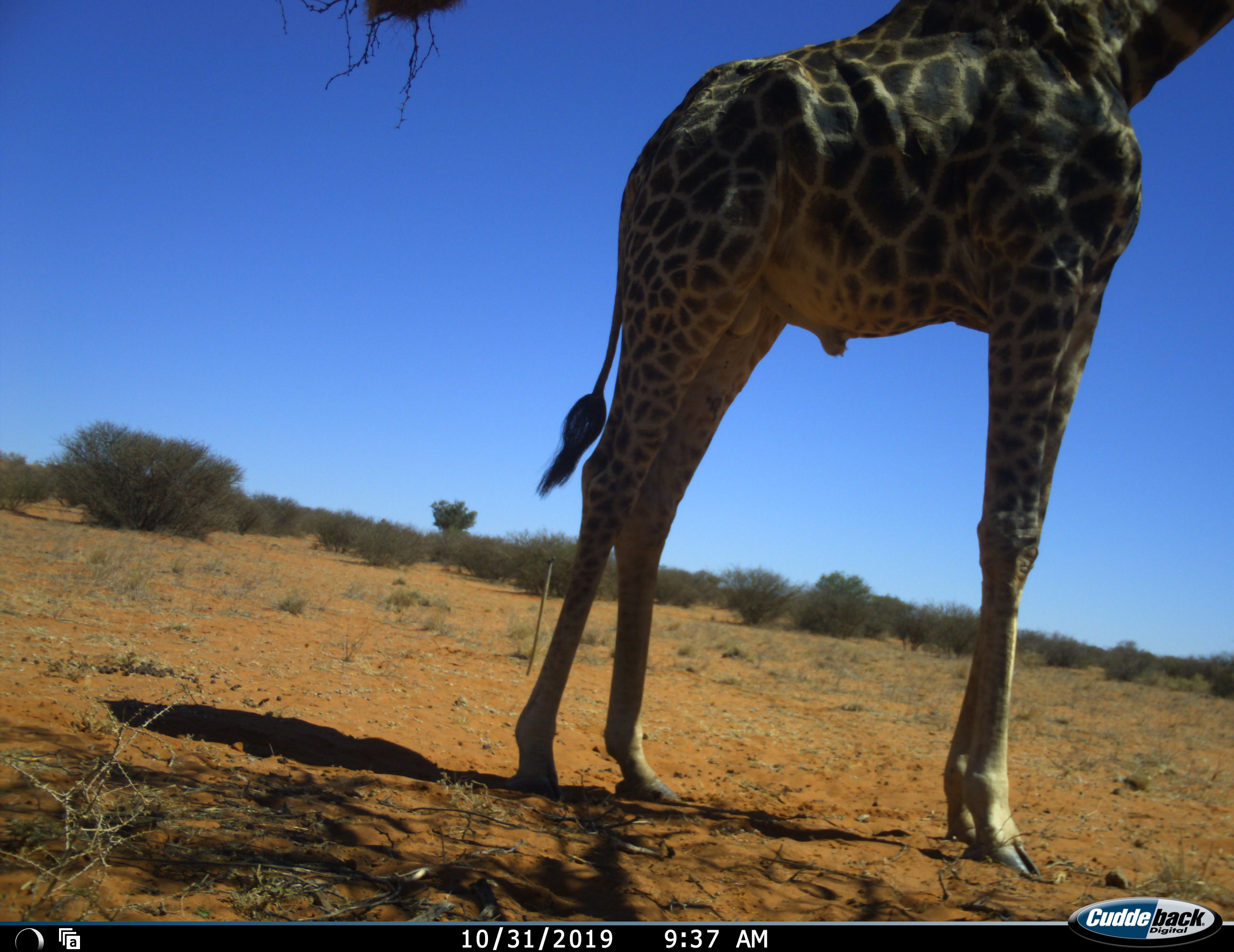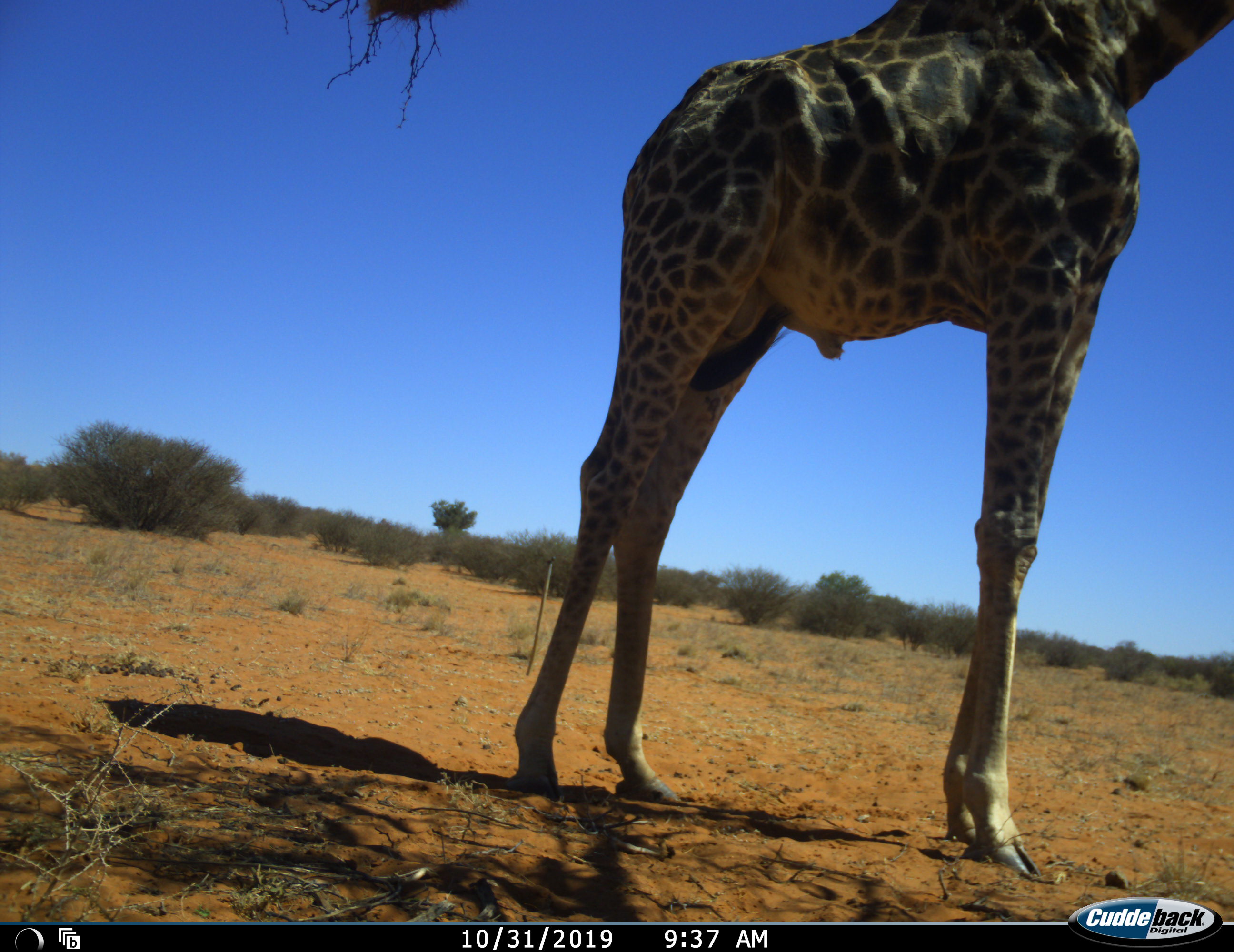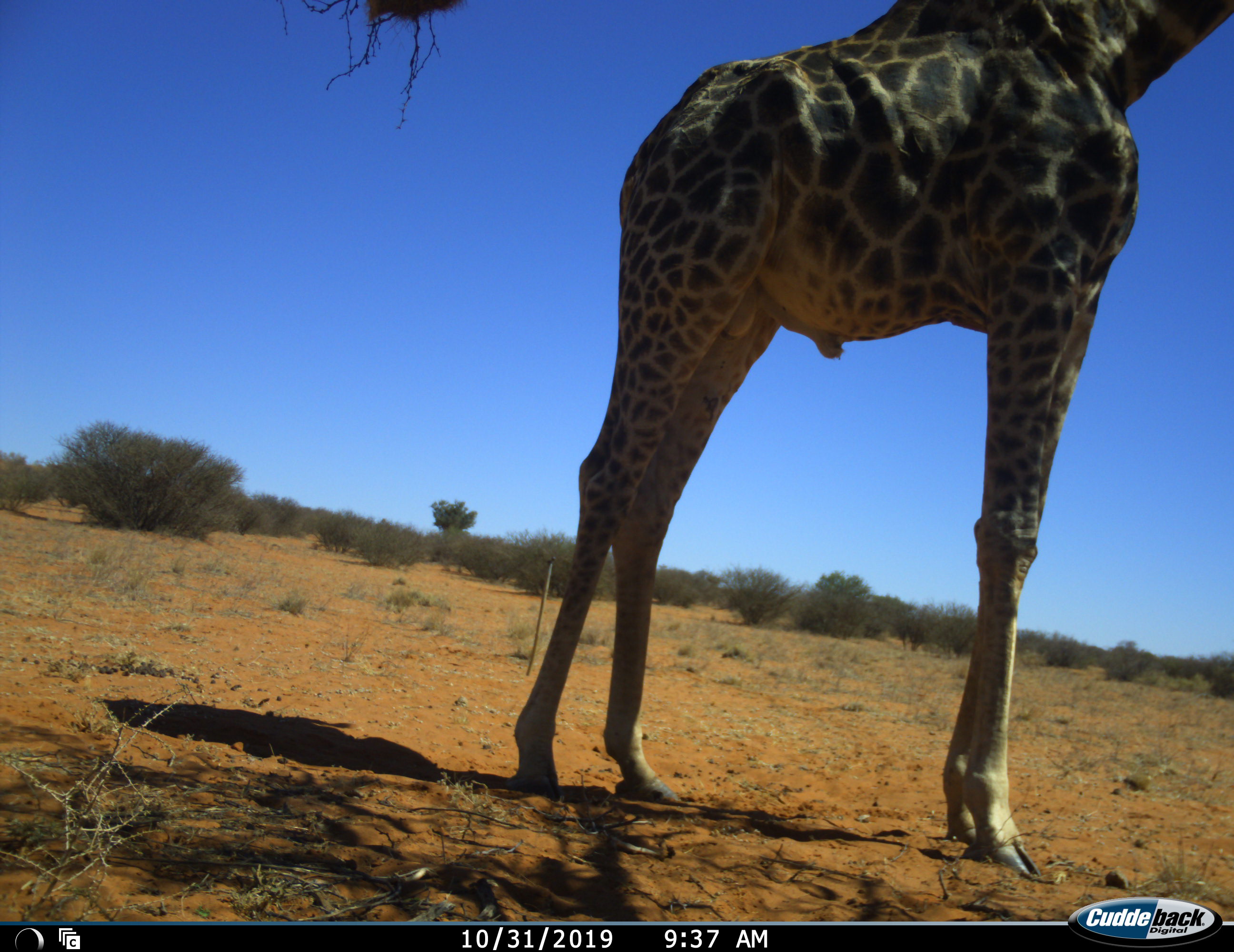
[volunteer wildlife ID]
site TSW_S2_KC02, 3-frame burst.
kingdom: Animalia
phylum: Chordata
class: Mammalia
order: Artiodactyla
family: Giraffidae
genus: Giraffa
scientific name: Giraffa camelopardalis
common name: giraffe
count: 1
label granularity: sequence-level